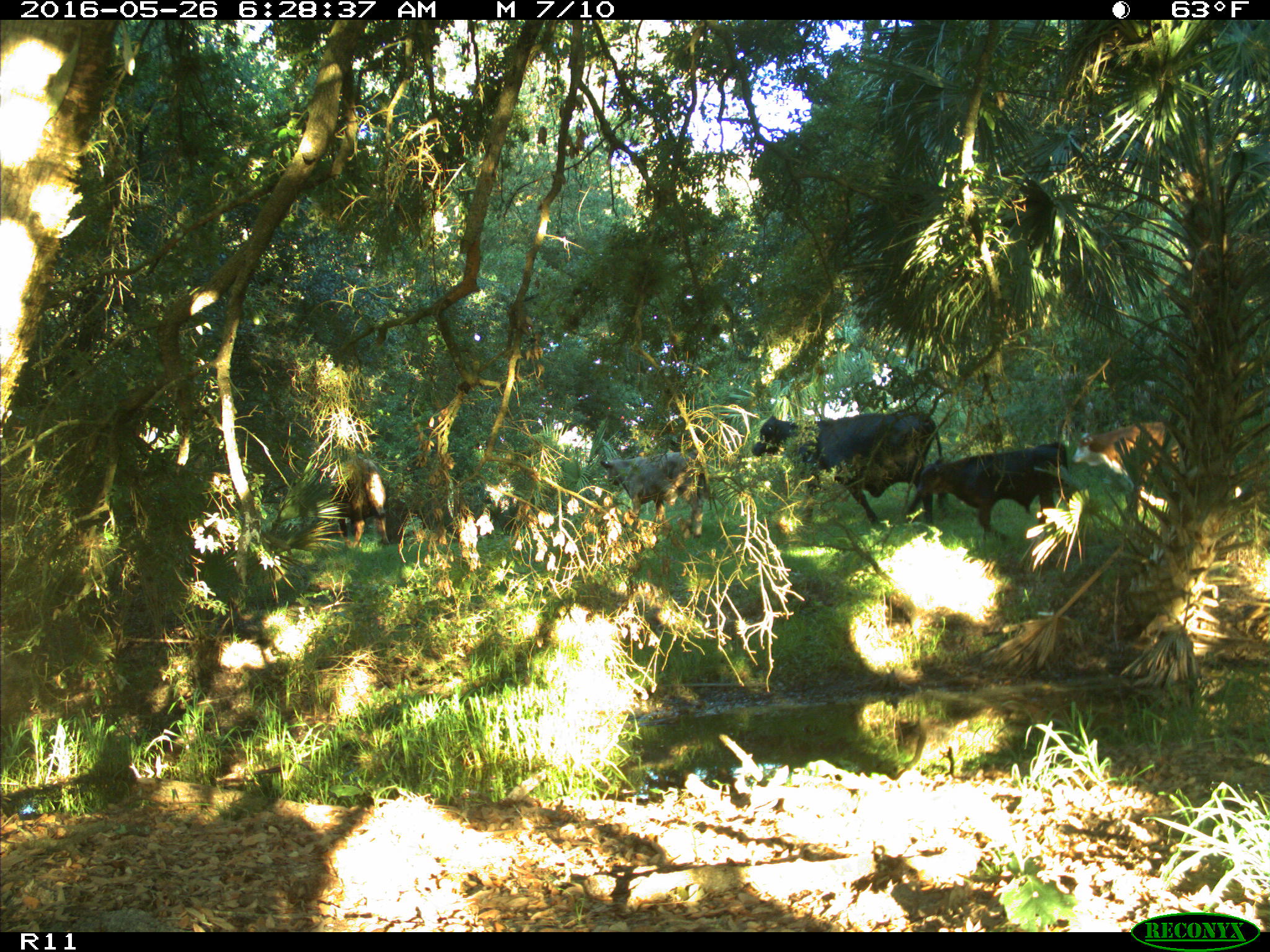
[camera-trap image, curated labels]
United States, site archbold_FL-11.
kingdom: Animalia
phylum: Chordata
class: Mammalia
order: Artiodactyla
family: Bovidae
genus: Bos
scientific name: Bos taurus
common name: domestic cow